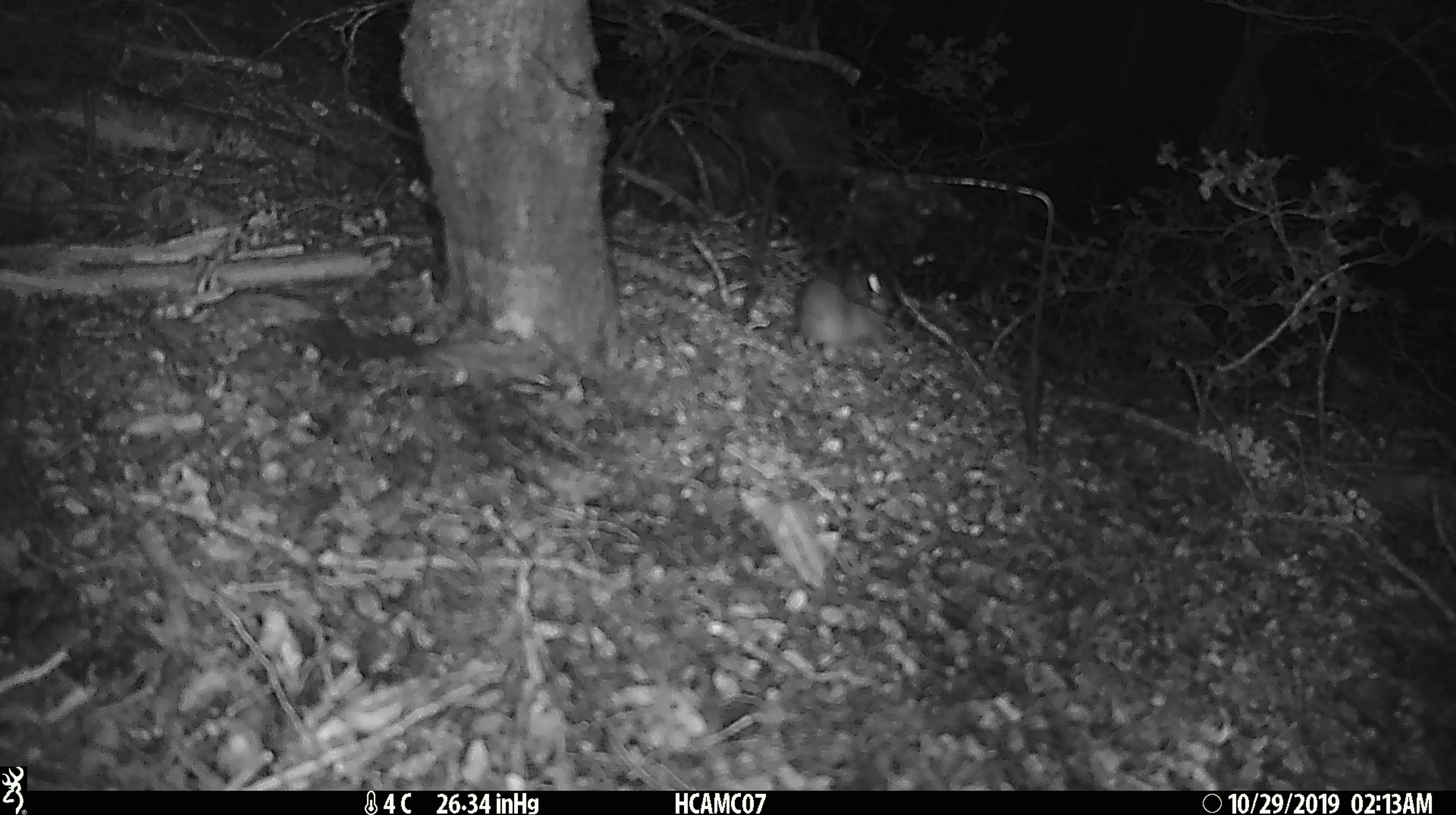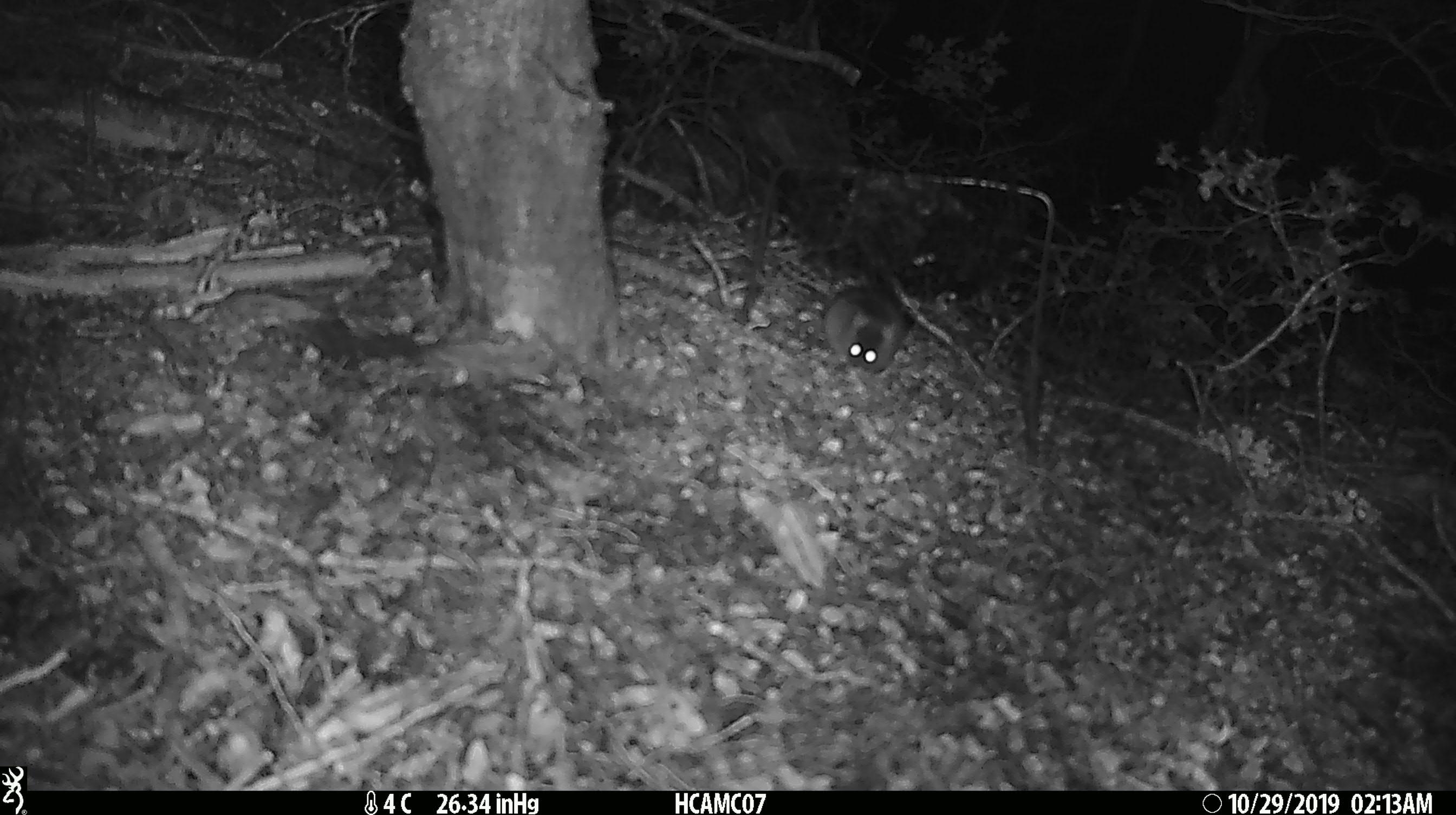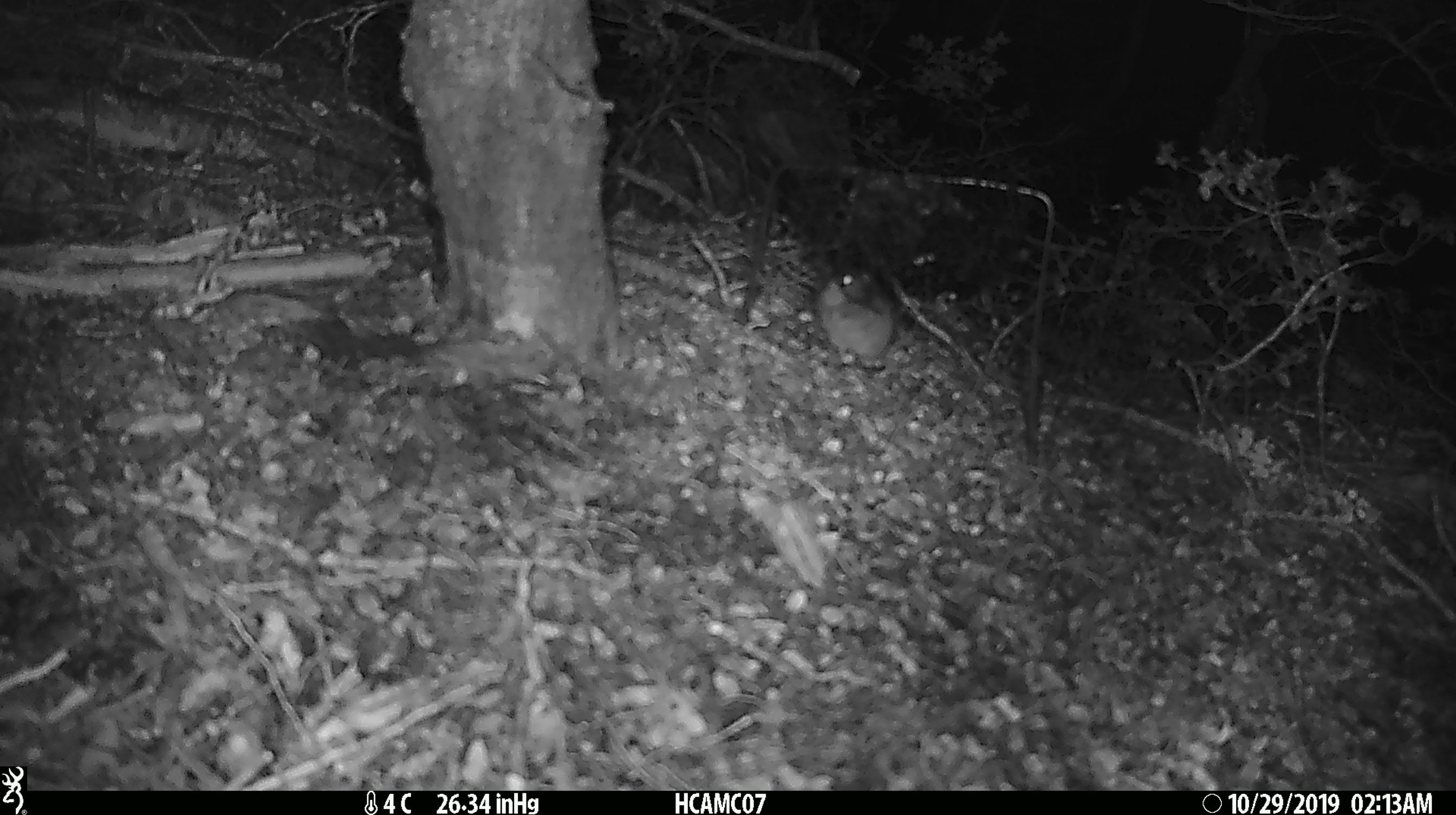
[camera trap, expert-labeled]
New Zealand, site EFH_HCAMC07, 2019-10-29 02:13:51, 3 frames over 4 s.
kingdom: Animalia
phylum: Chordata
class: Mammalia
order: Rodentia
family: Muridae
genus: Mus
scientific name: Mus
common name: mouse